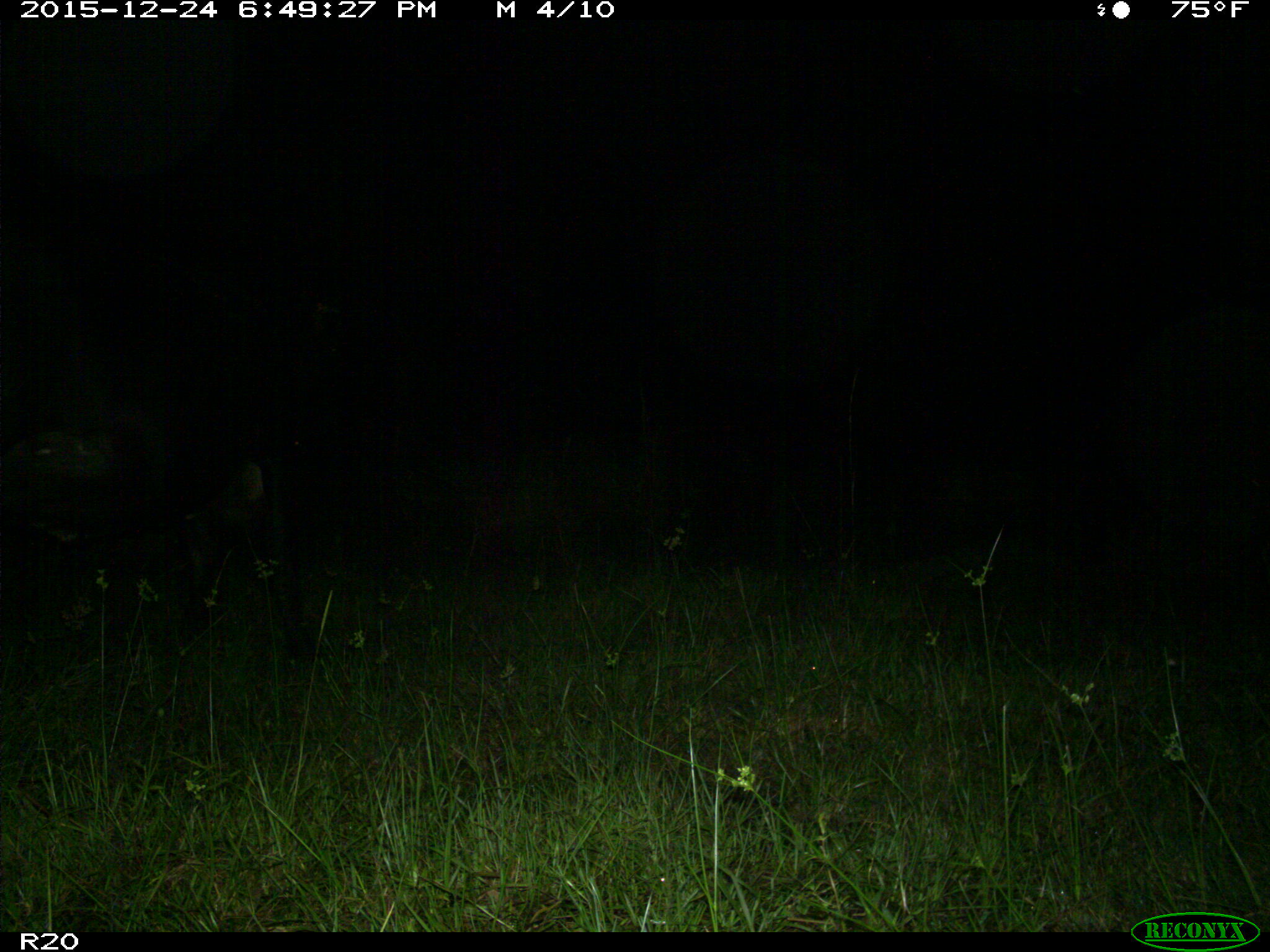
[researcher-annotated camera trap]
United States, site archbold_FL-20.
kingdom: Animalia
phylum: Chordata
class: Mammalia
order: Artiodactyla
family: Bovidae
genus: Bos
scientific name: Bos taurus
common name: domestic cow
Bos taurus (domestic cow).